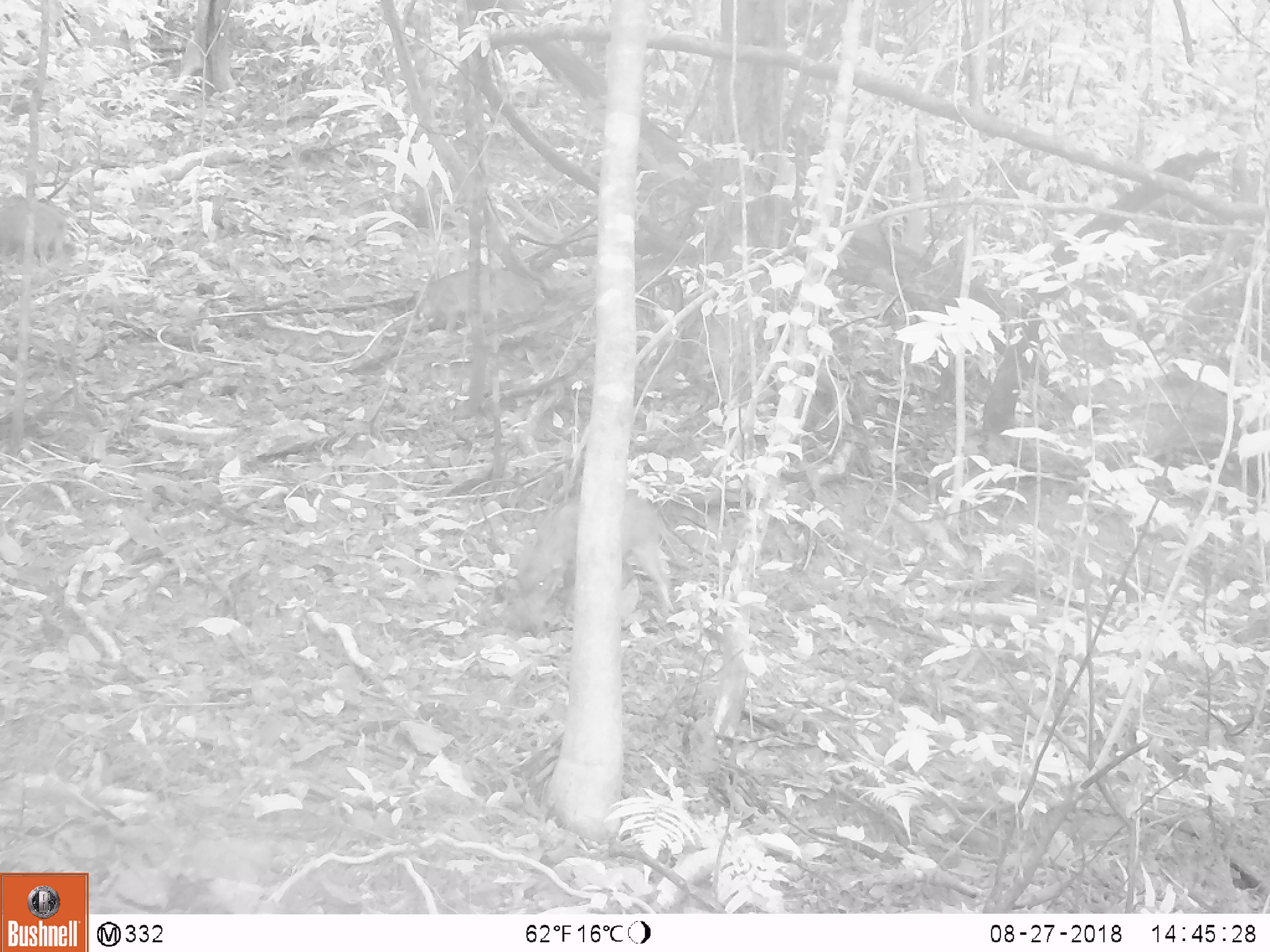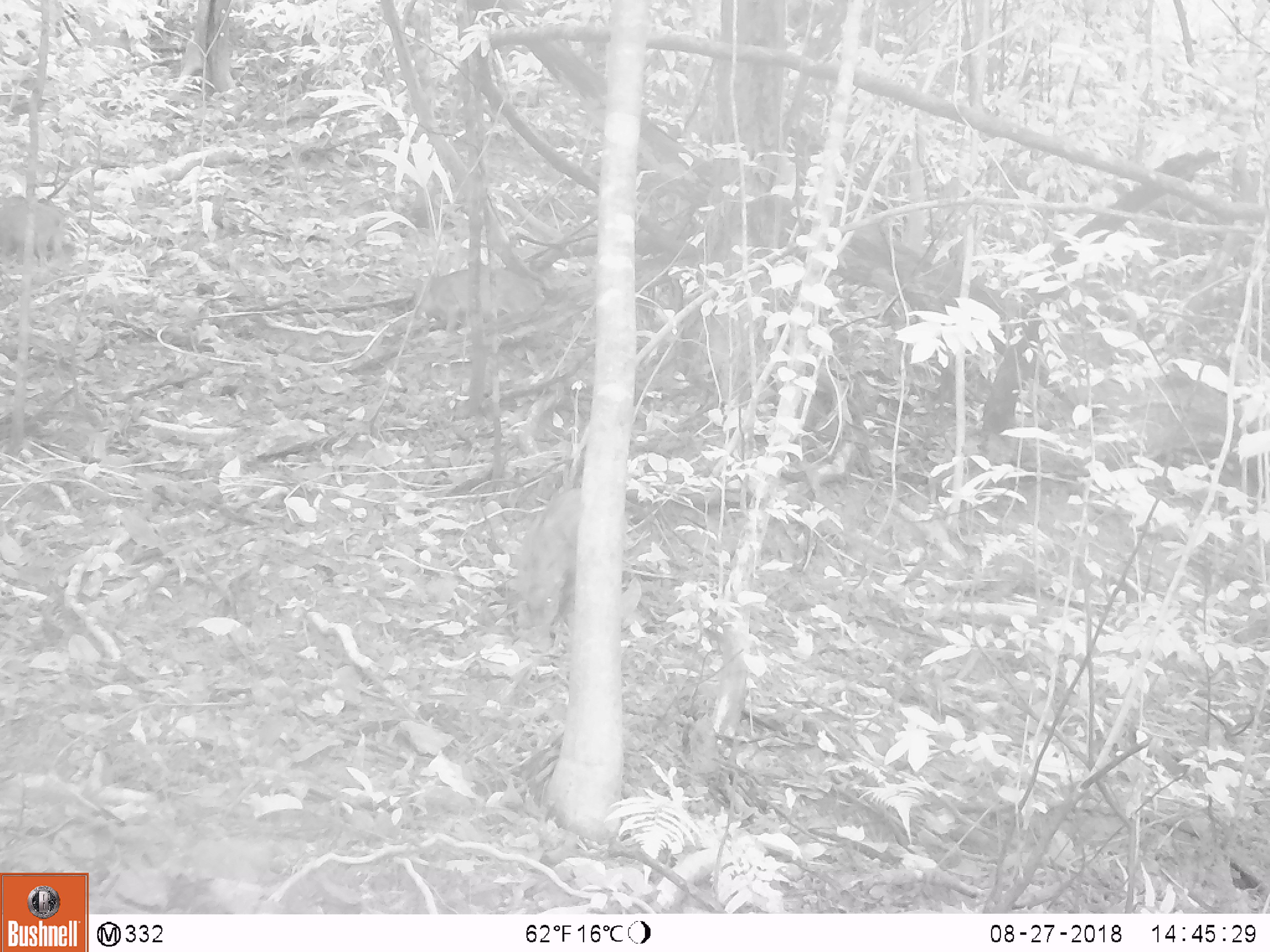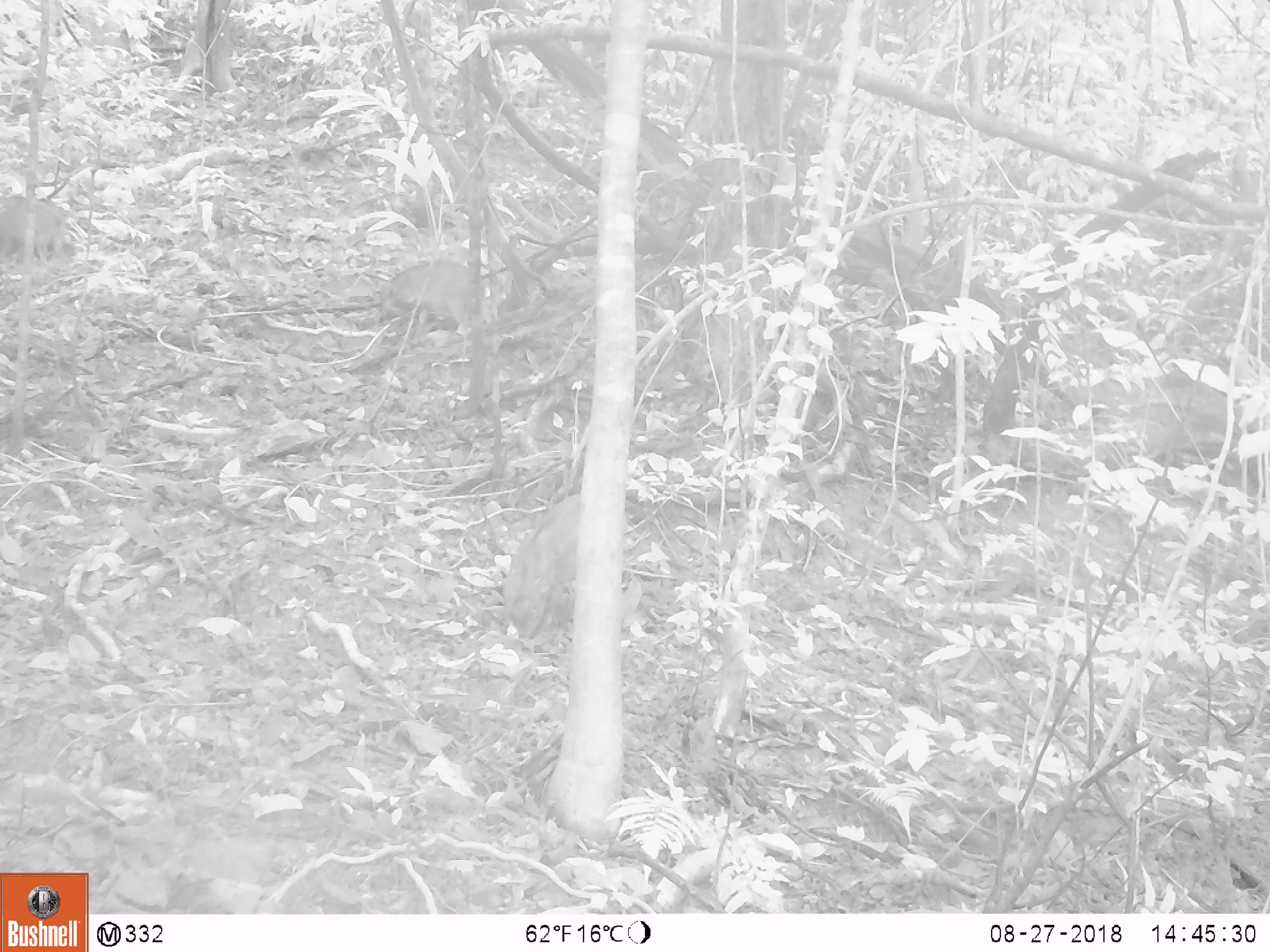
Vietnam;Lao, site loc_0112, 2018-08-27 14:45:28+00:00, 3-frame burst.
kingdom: Animalia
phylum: Chordata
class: Mammalia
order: Artiodactyla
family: Suidae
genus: Sus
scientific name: Sus scrofa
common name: eurasian wild pig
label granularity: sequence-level